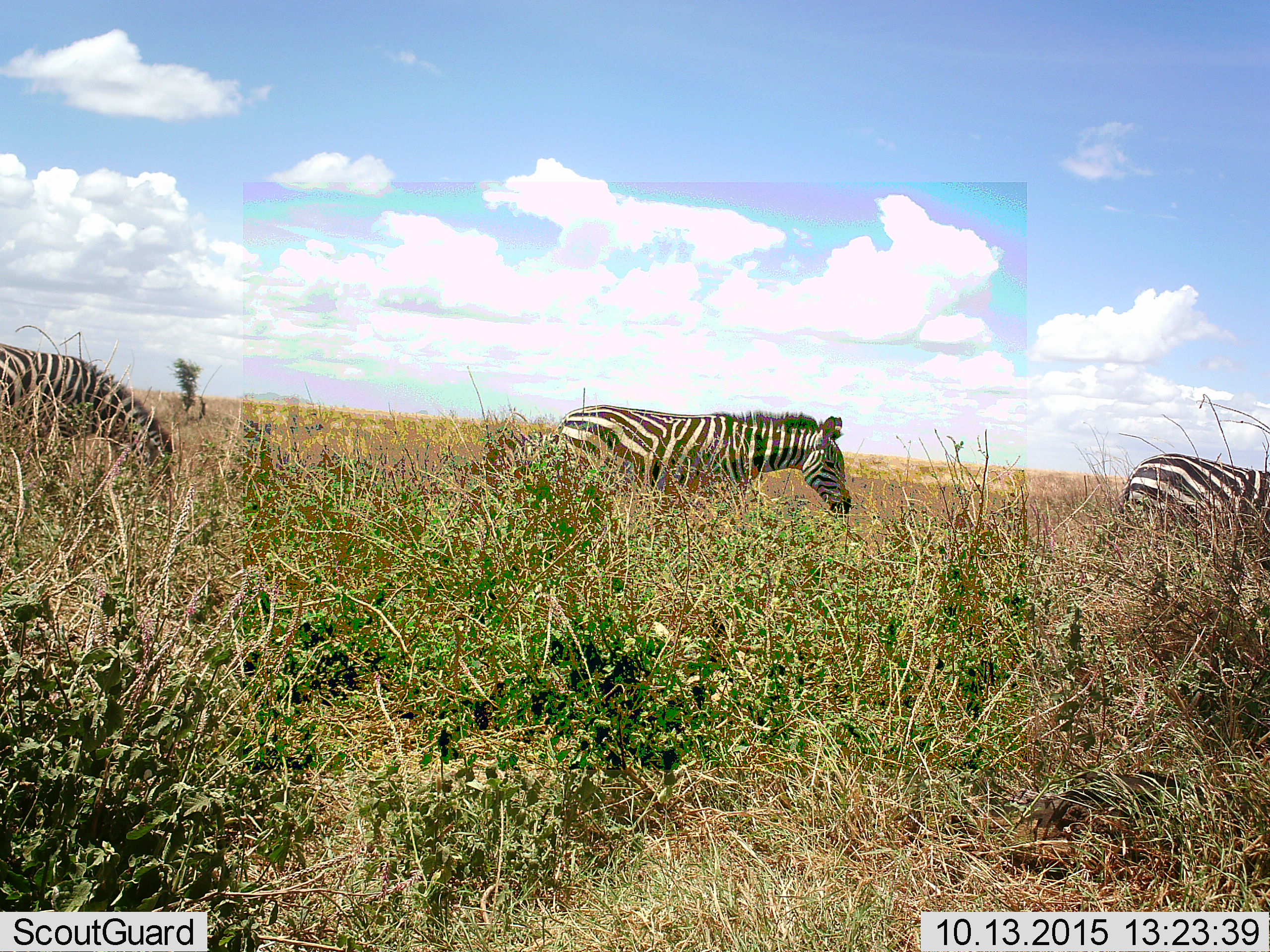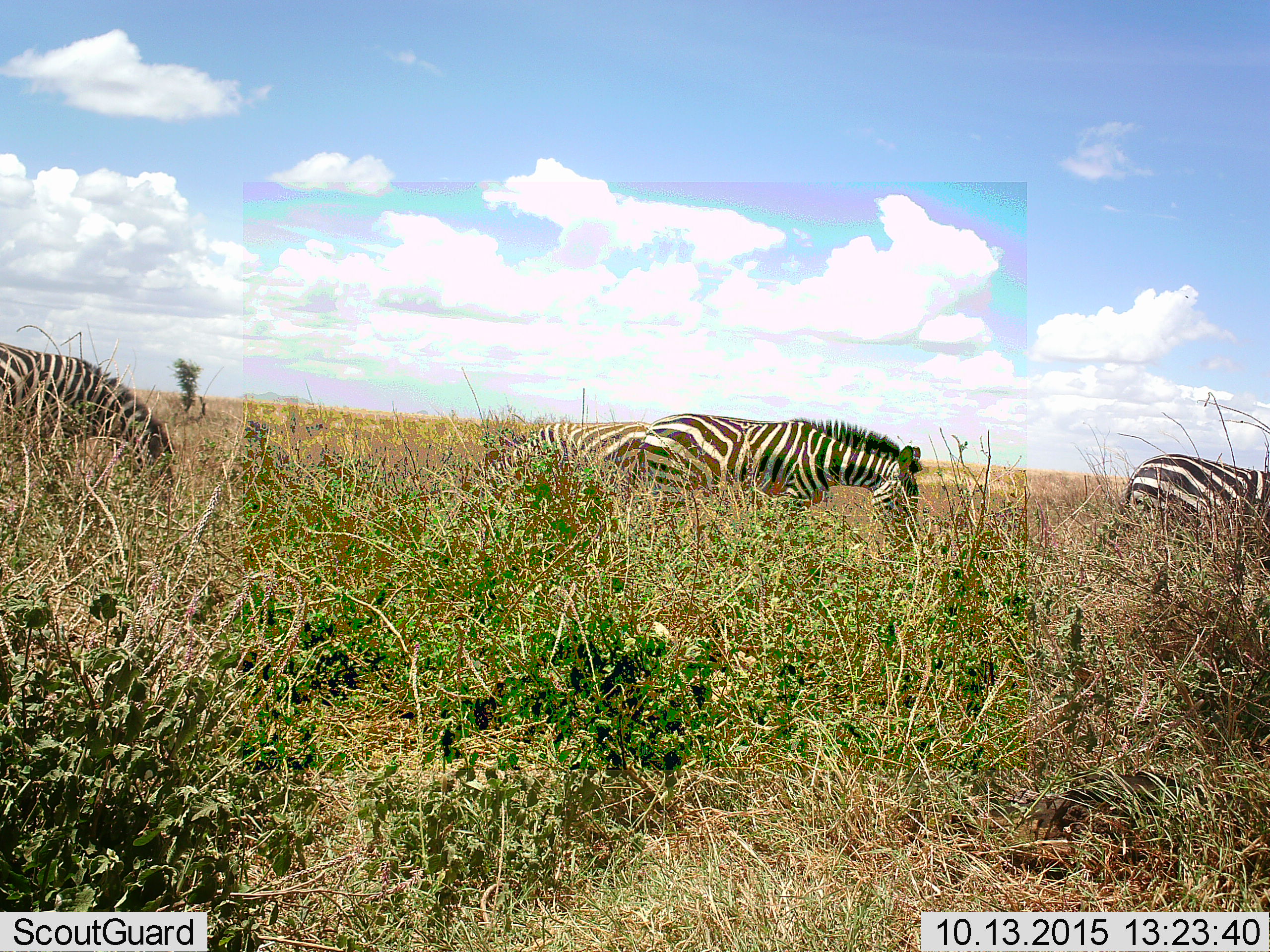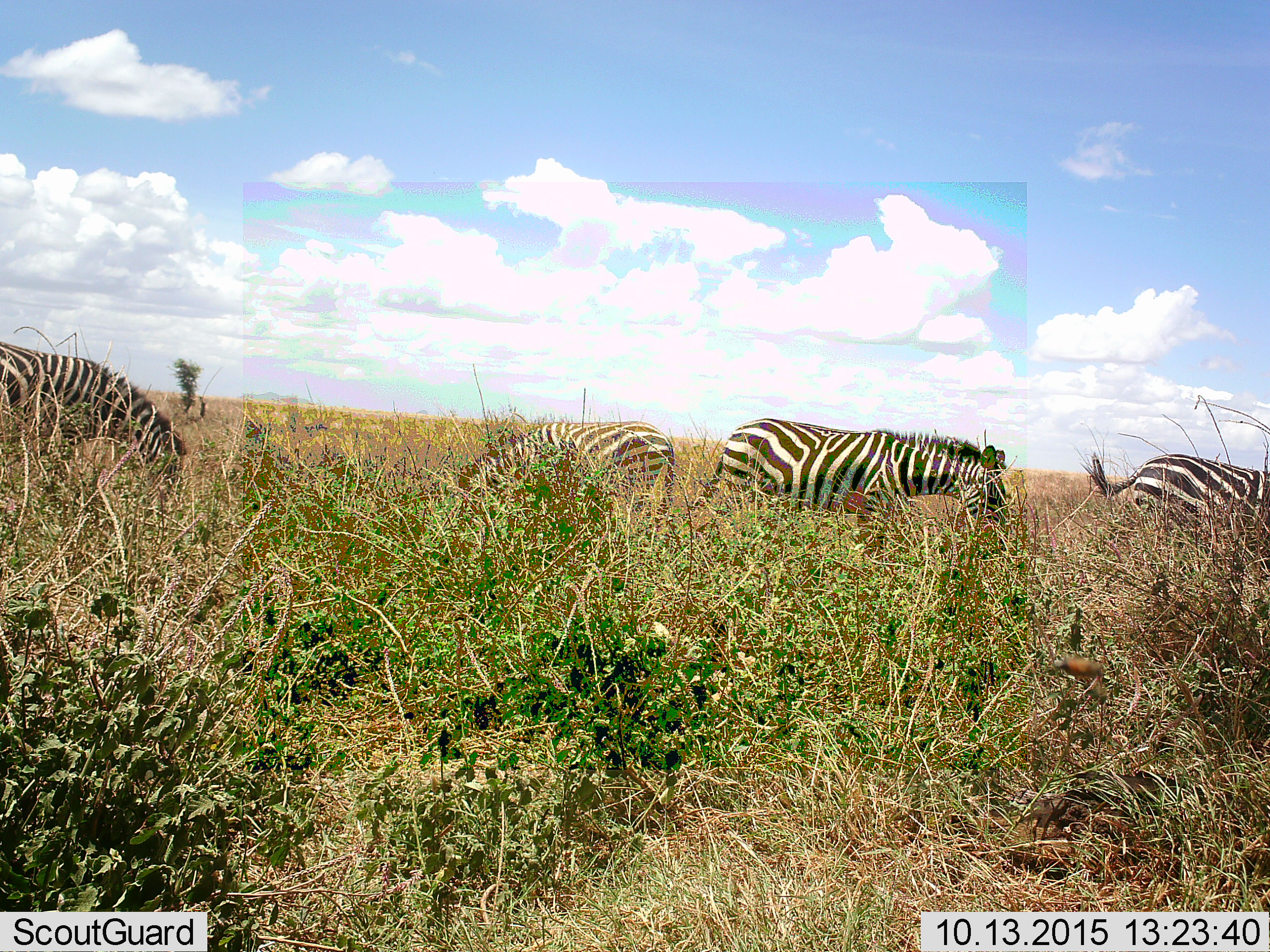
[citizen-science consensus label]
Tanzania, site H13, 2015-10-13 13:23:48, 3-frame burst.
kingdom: Animalia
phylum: Chordata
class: Mammalia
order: Perissodactyla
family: Equidae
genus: Equus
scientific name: Equus quagga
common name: plains zebra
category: zebra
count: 4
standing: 30%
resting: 0%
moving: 80%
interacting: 0%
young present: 0%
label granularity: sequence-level